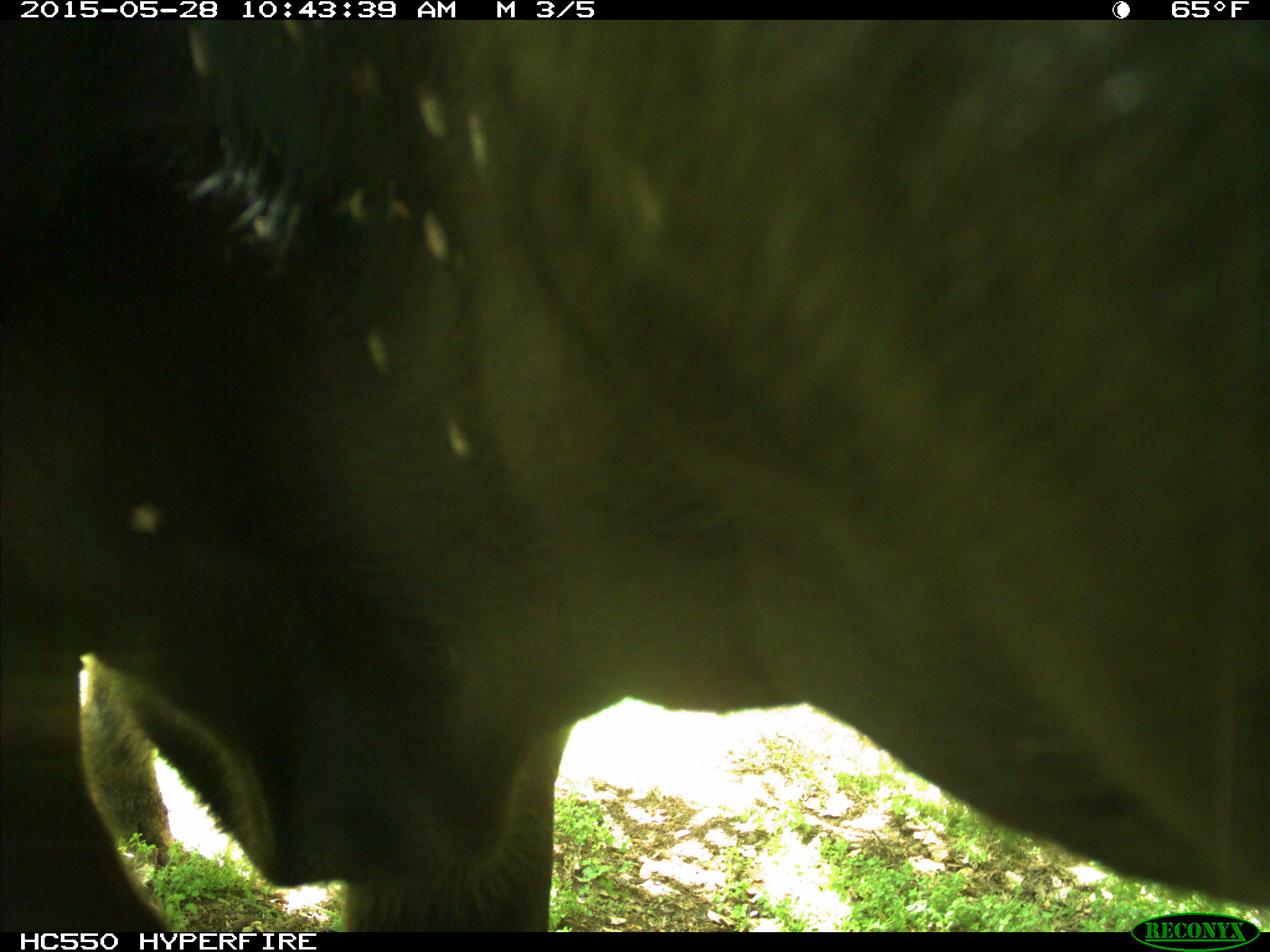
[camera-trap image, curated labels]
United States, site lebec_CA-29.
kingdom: Animalia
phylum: Chordata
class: Mammalia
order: Artiodactyla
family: Bovidae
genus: Bos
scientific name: Bos taurus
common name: domestic cow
Bos taurus (domestic cow).